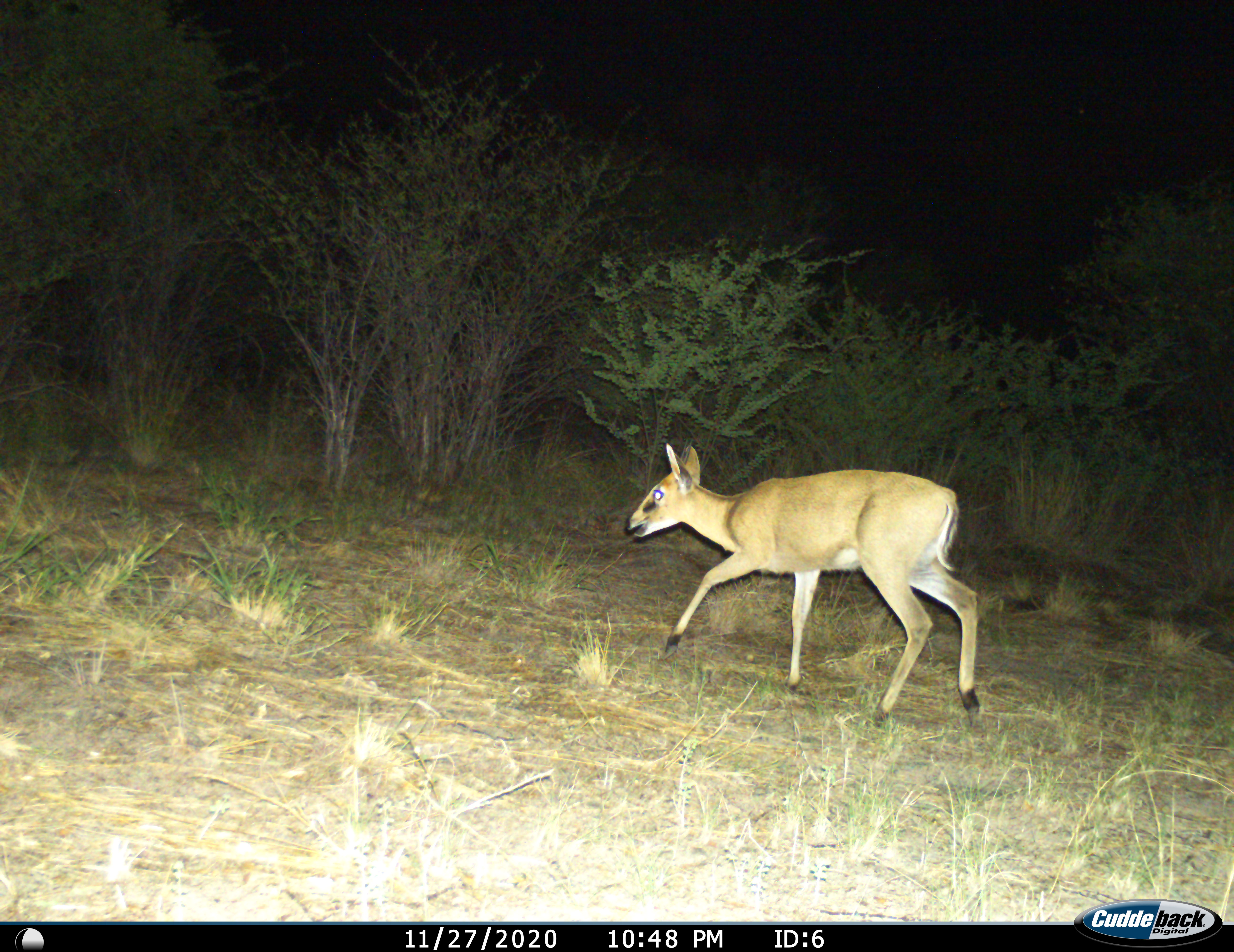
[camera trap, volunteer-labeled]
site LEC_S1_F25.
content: unidentified animal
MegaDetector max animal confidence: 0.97